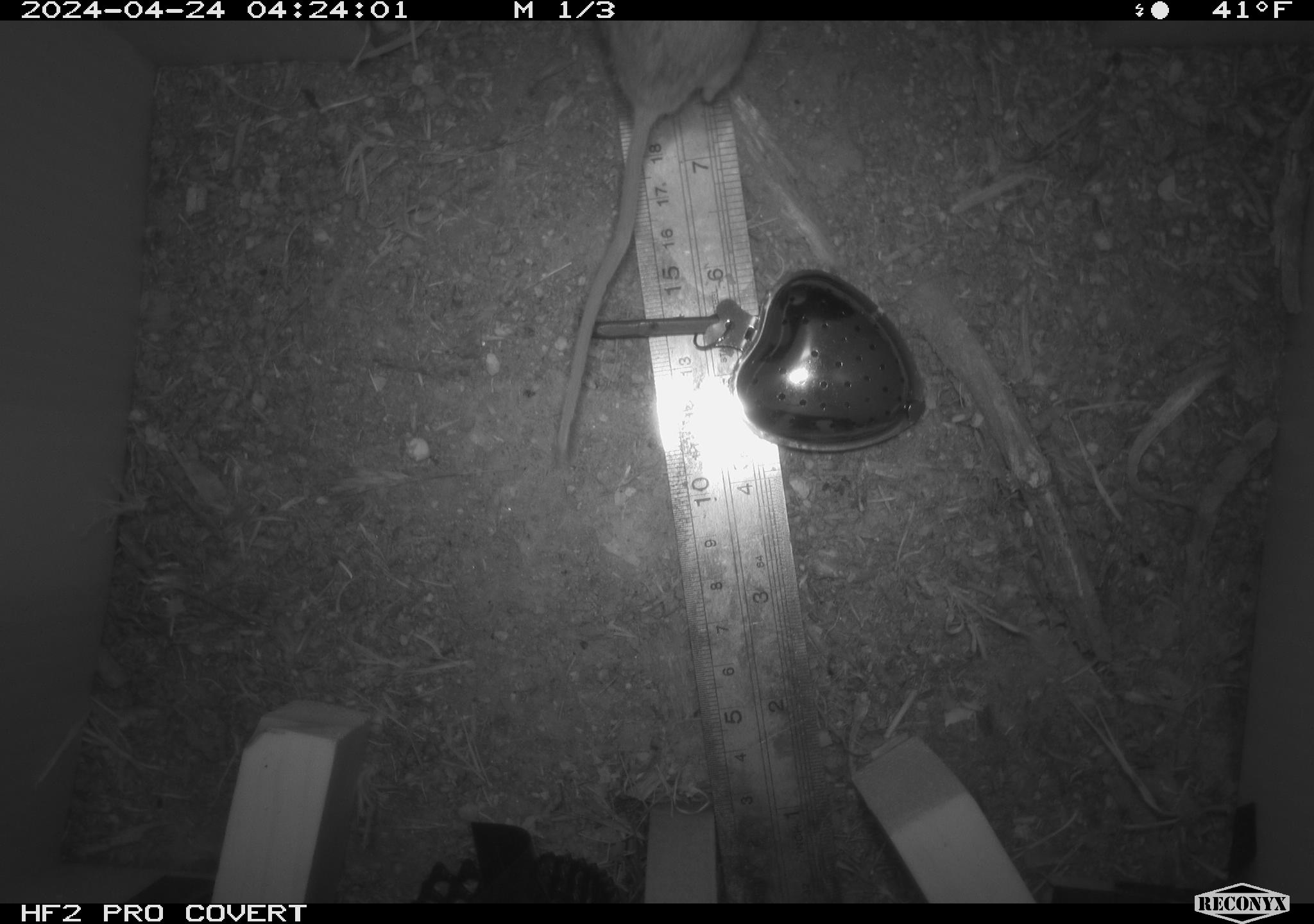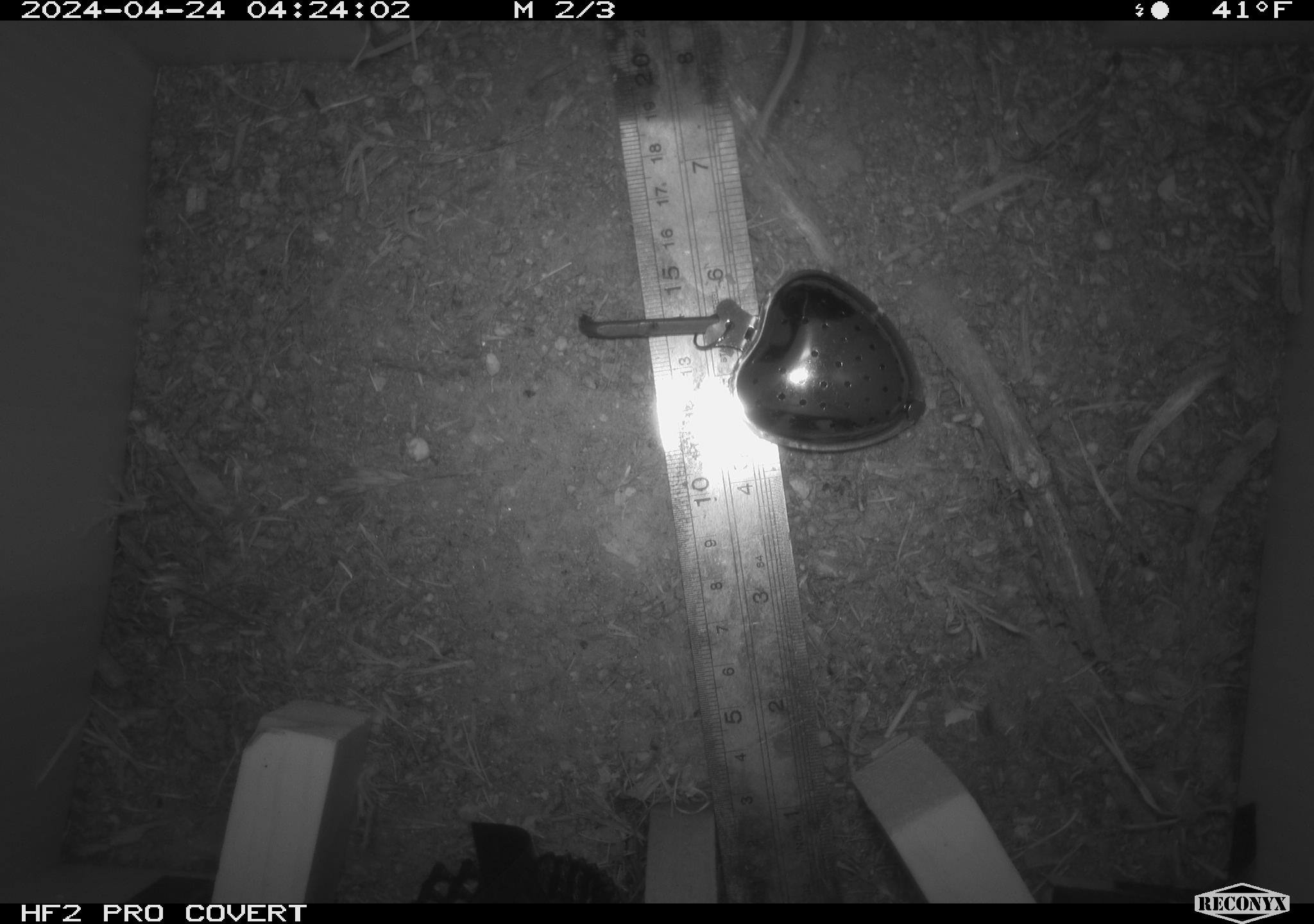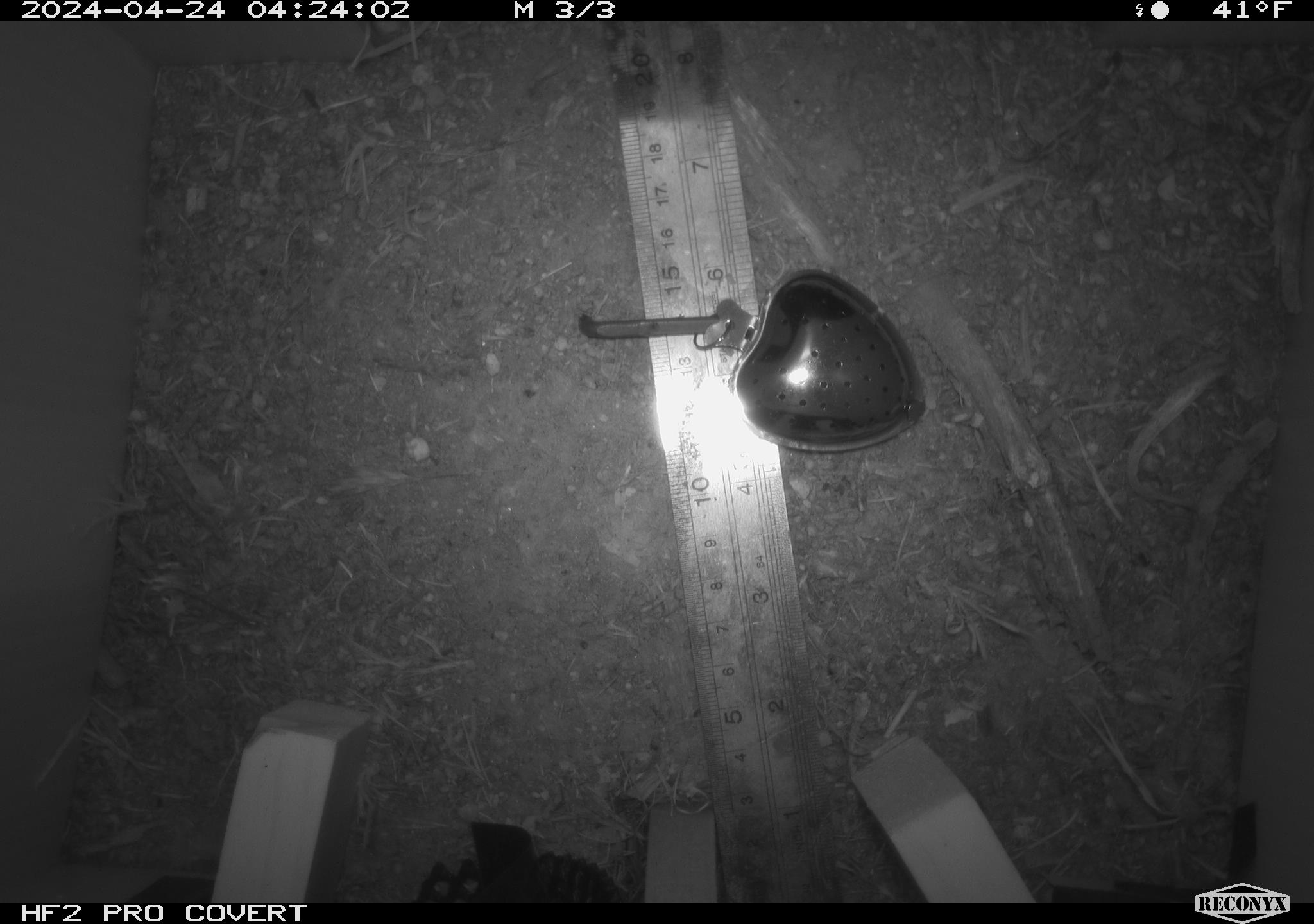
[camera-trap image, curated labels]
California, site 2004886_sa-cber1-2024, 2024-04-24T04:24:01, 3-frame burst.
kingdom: Animalia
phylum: Chordata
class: Mammalia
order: Rodentia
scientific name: Rodentia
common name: mouse species